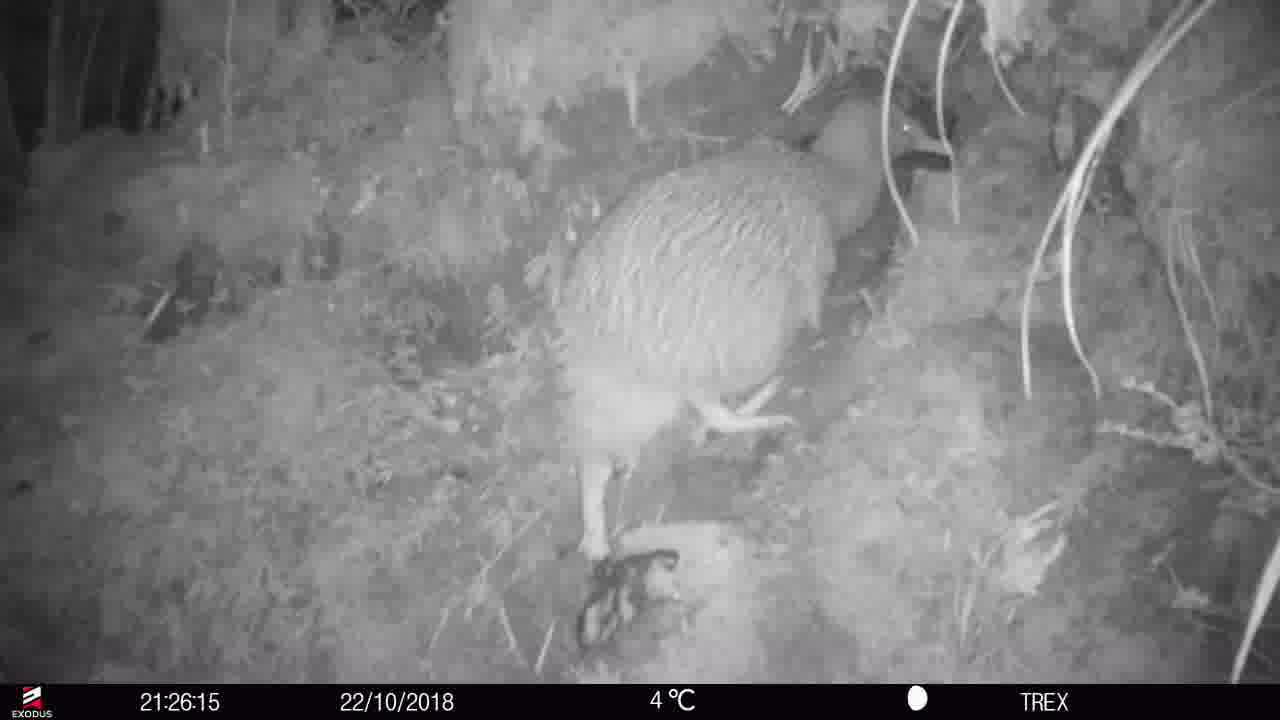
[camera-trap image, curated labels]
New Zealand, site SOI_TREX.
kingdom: Animalia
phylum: Chordata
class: Aves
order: Apterygiformes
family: Apterygidae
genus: Apteryx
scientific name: Apteryx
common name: kiwi